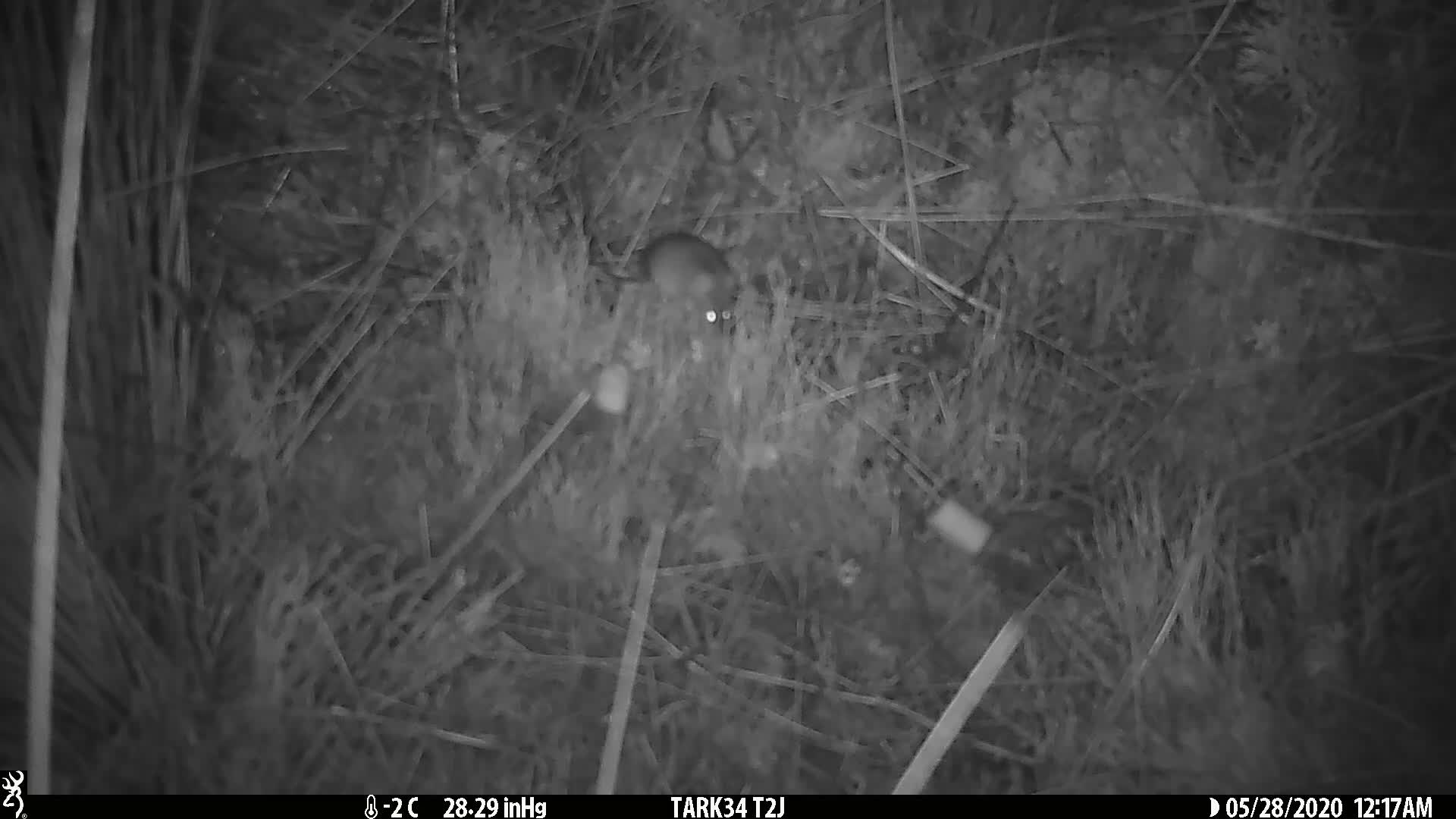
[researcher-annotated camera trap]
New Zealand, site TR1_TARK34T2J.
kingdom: Animalia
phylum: Chordata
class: Mammalia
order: Rodentia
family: Muridae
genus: Mus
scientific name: Mus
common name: mouse